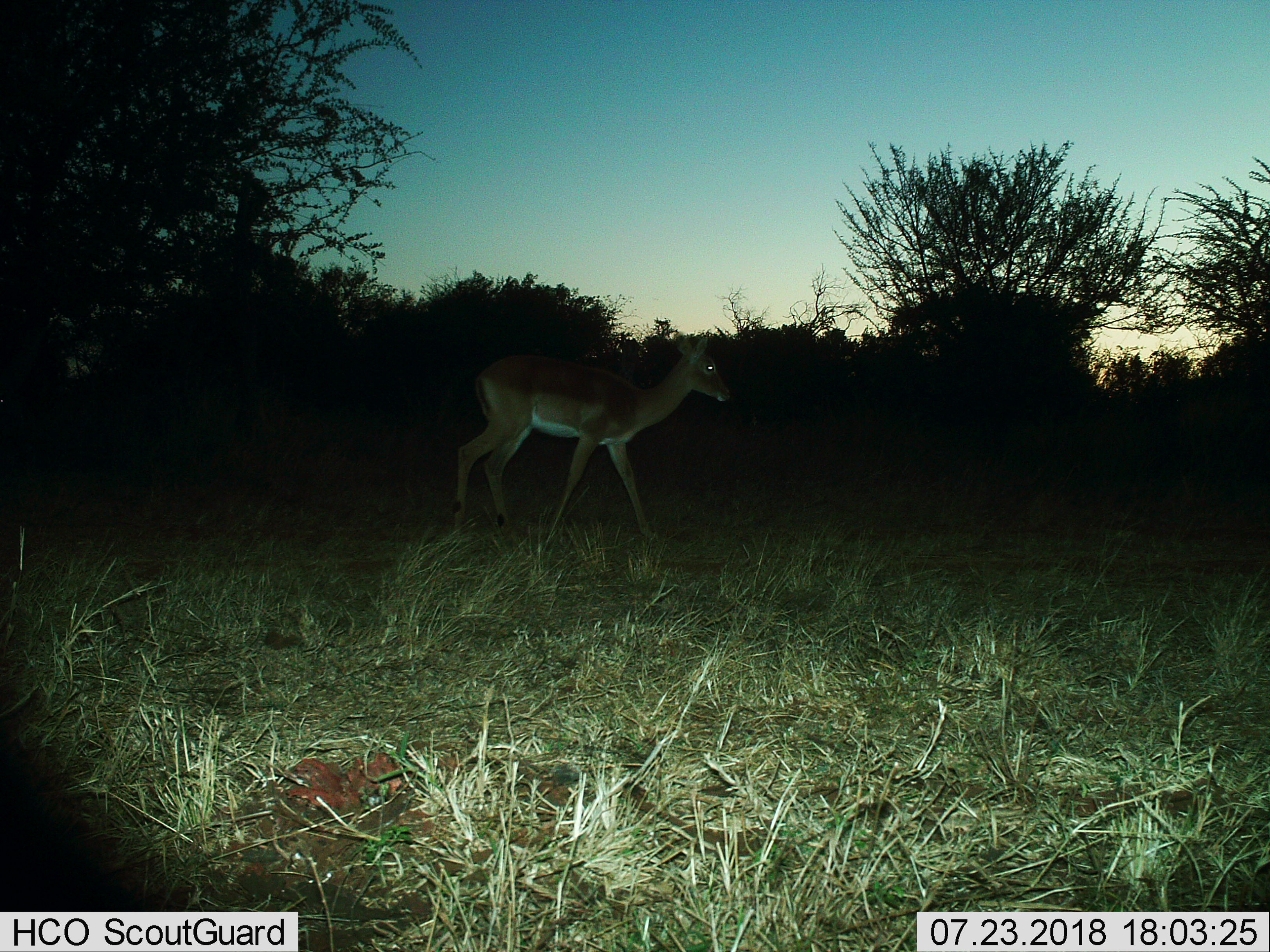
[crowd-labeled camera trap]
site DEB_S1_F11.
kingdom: Animalia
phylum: Chordata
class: Mammalia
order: Artiodactyla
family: Bovidae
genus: Aepyceros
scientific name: Aepyceros melampus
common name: impala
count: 1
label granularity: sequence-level